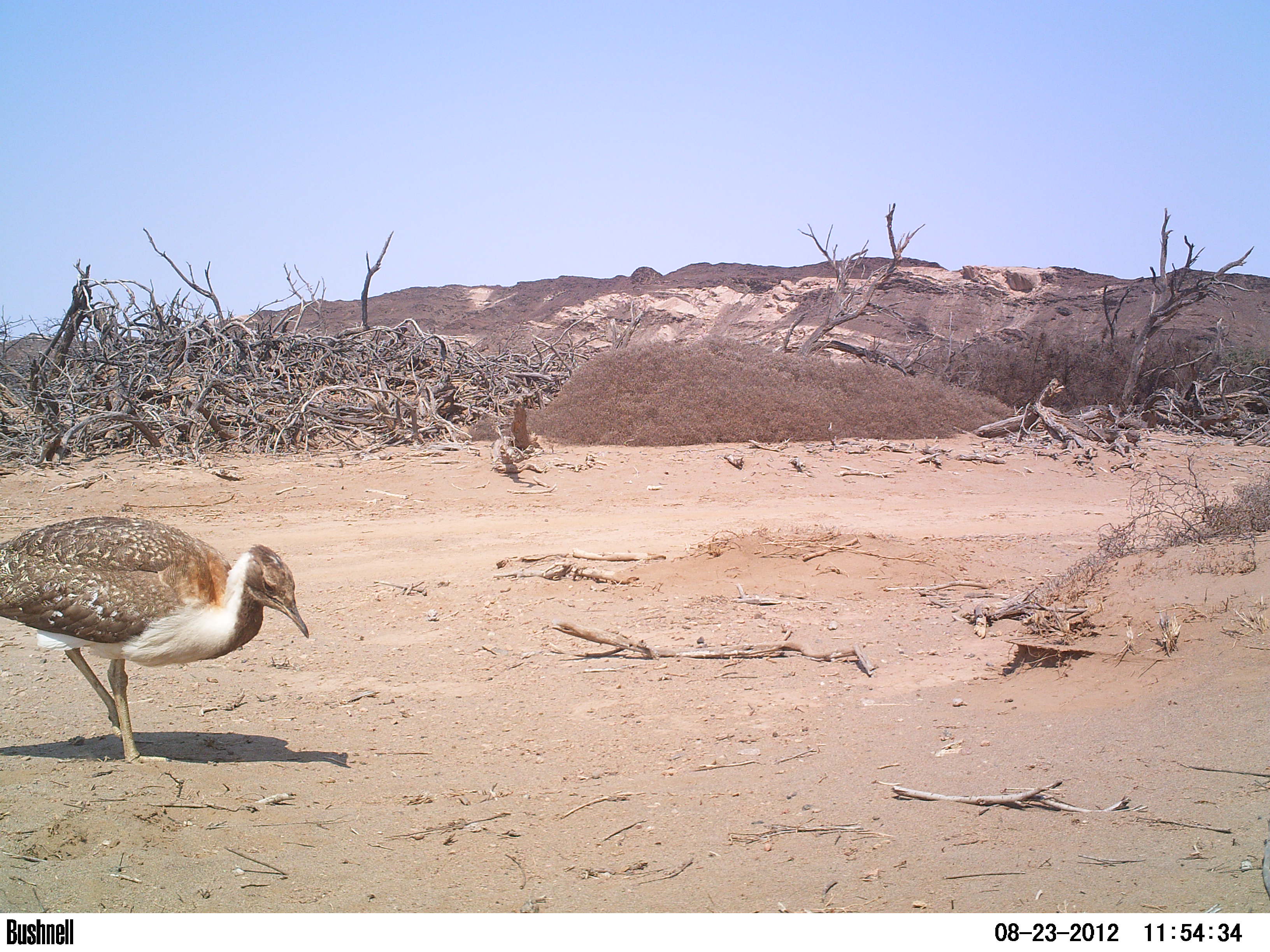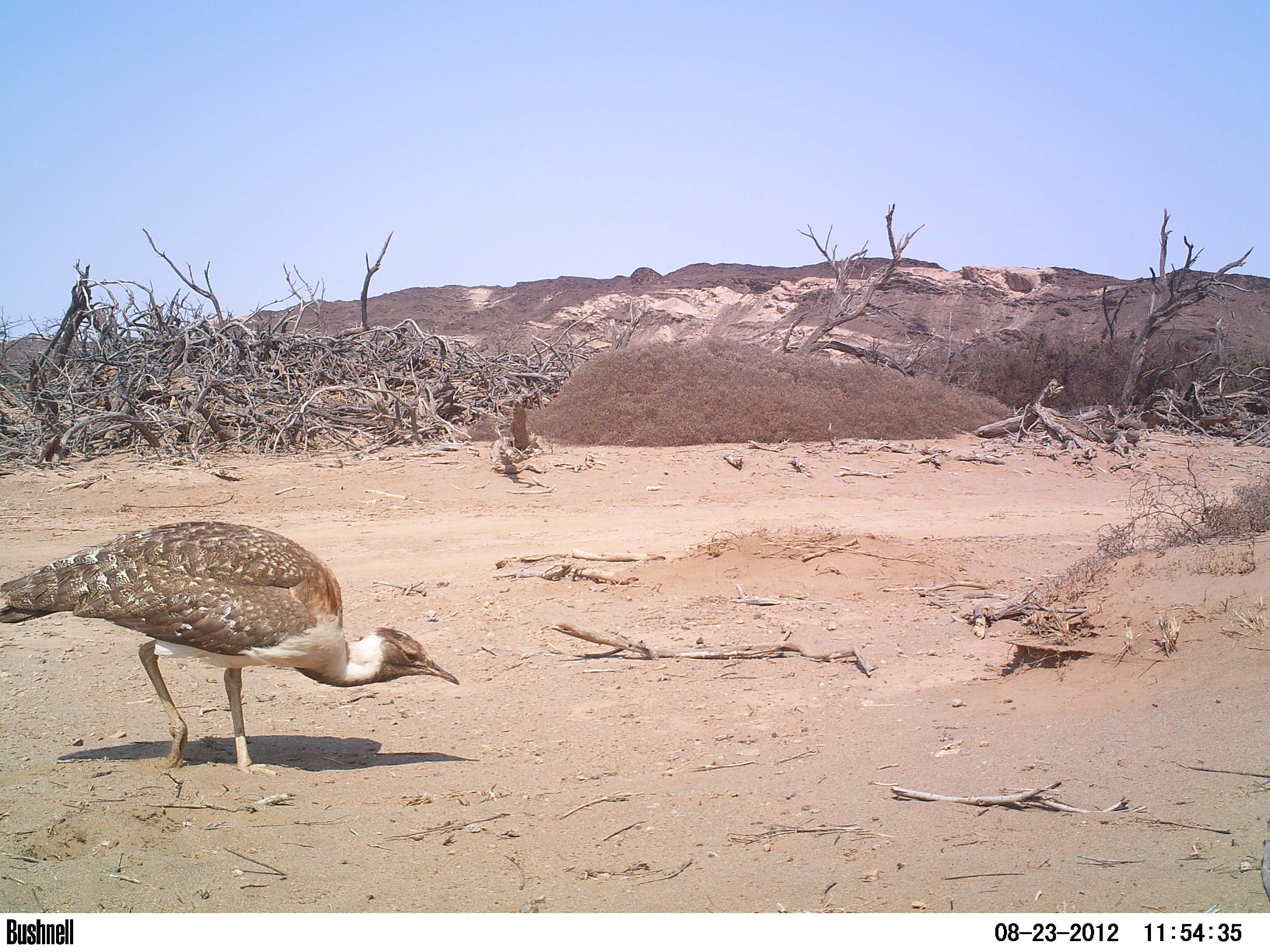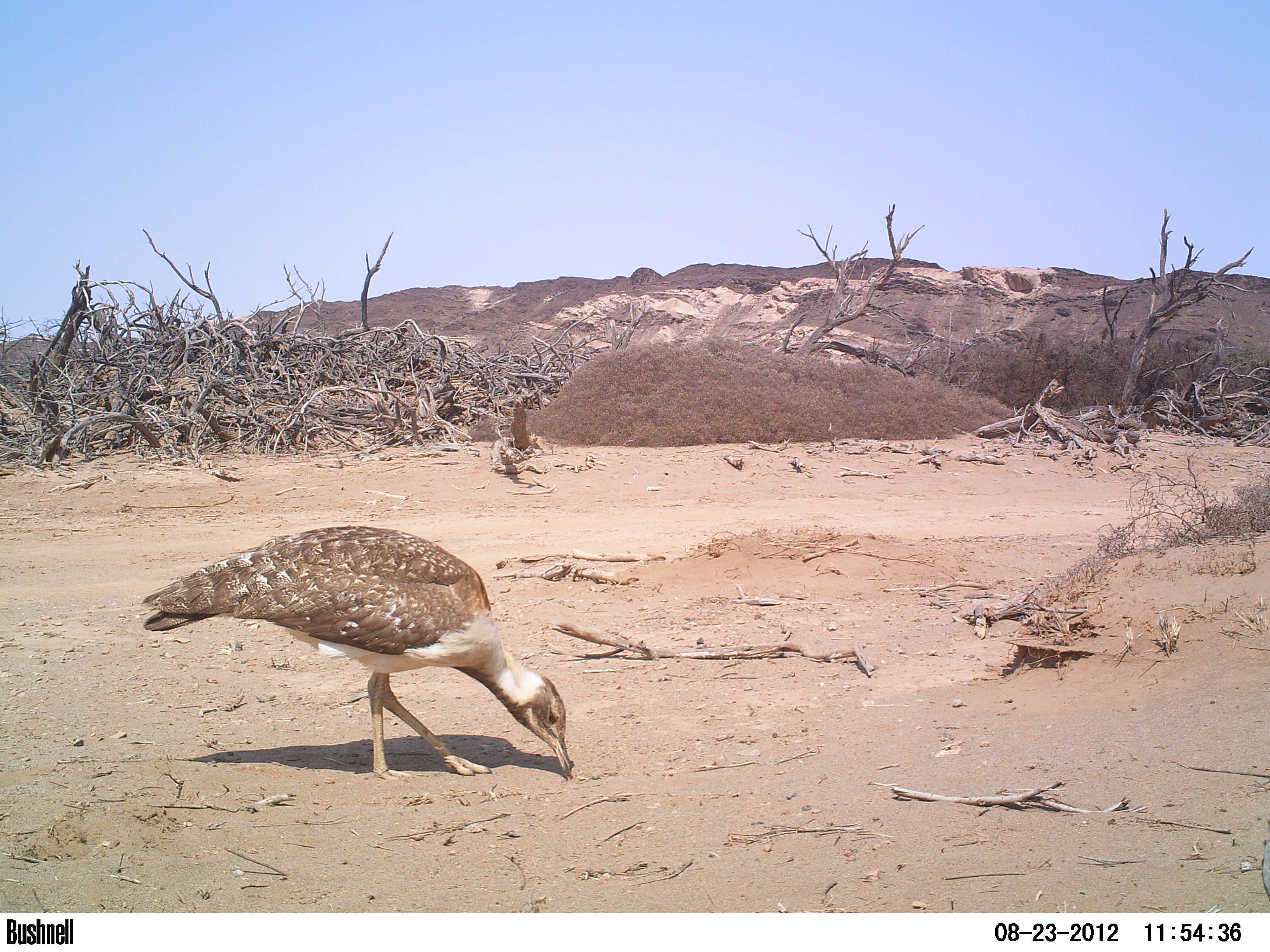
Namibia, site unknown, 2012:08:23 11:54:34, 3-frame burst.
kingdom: Animalia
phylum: Chordata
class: Aves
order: Otidiformes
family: Otididae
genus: Neotis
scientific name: Neotis ludwigii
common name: ludwig's bustard